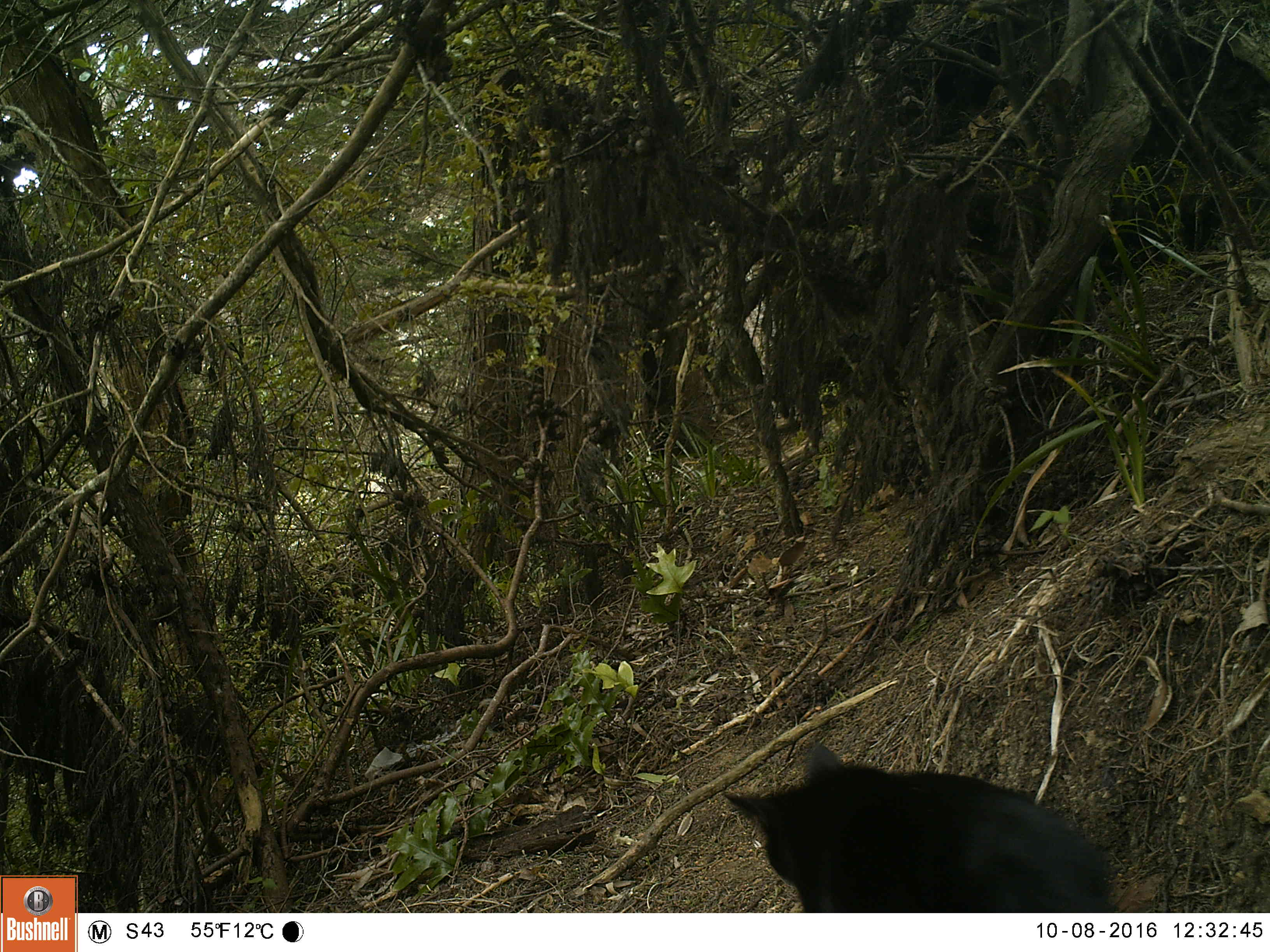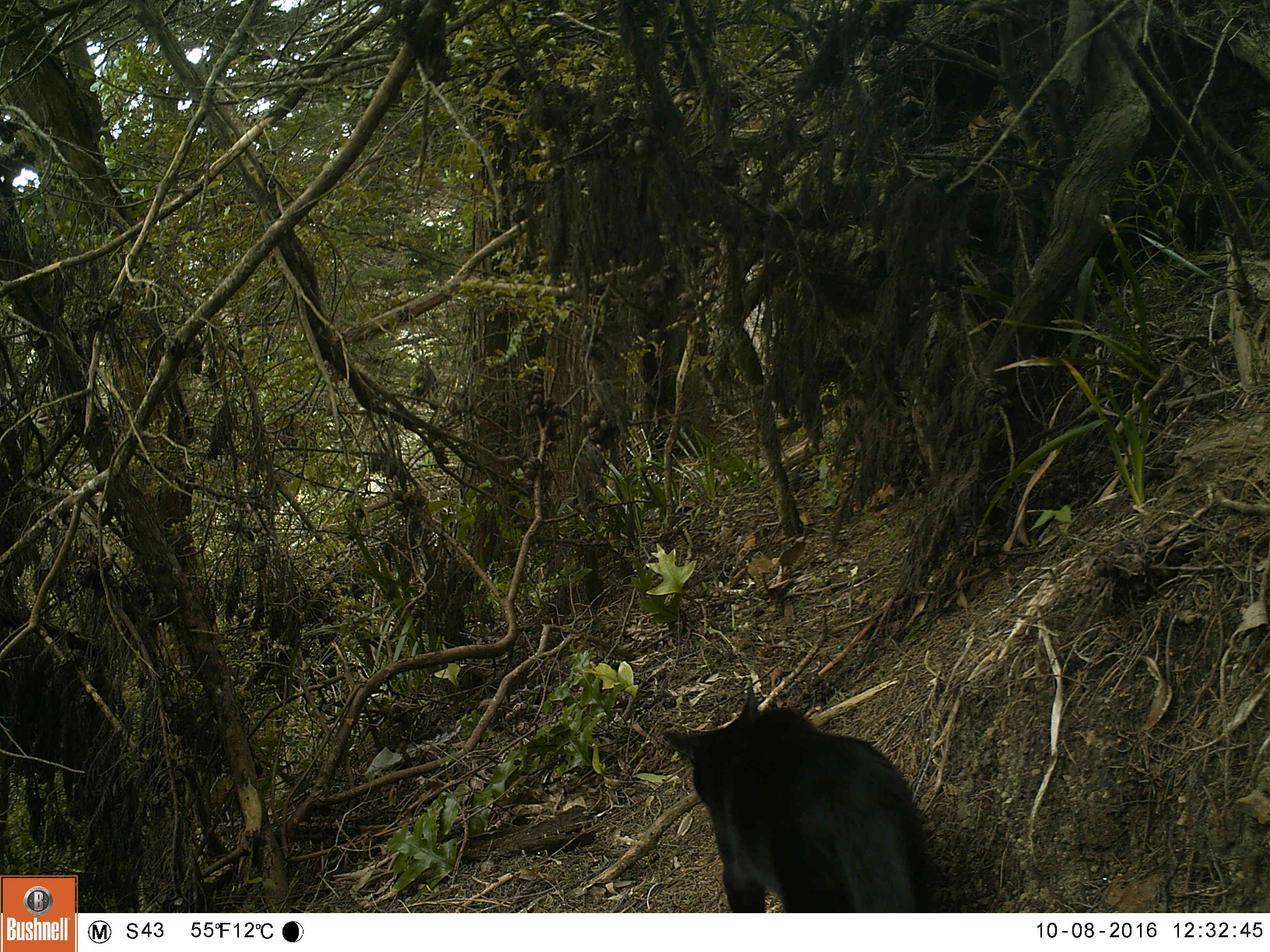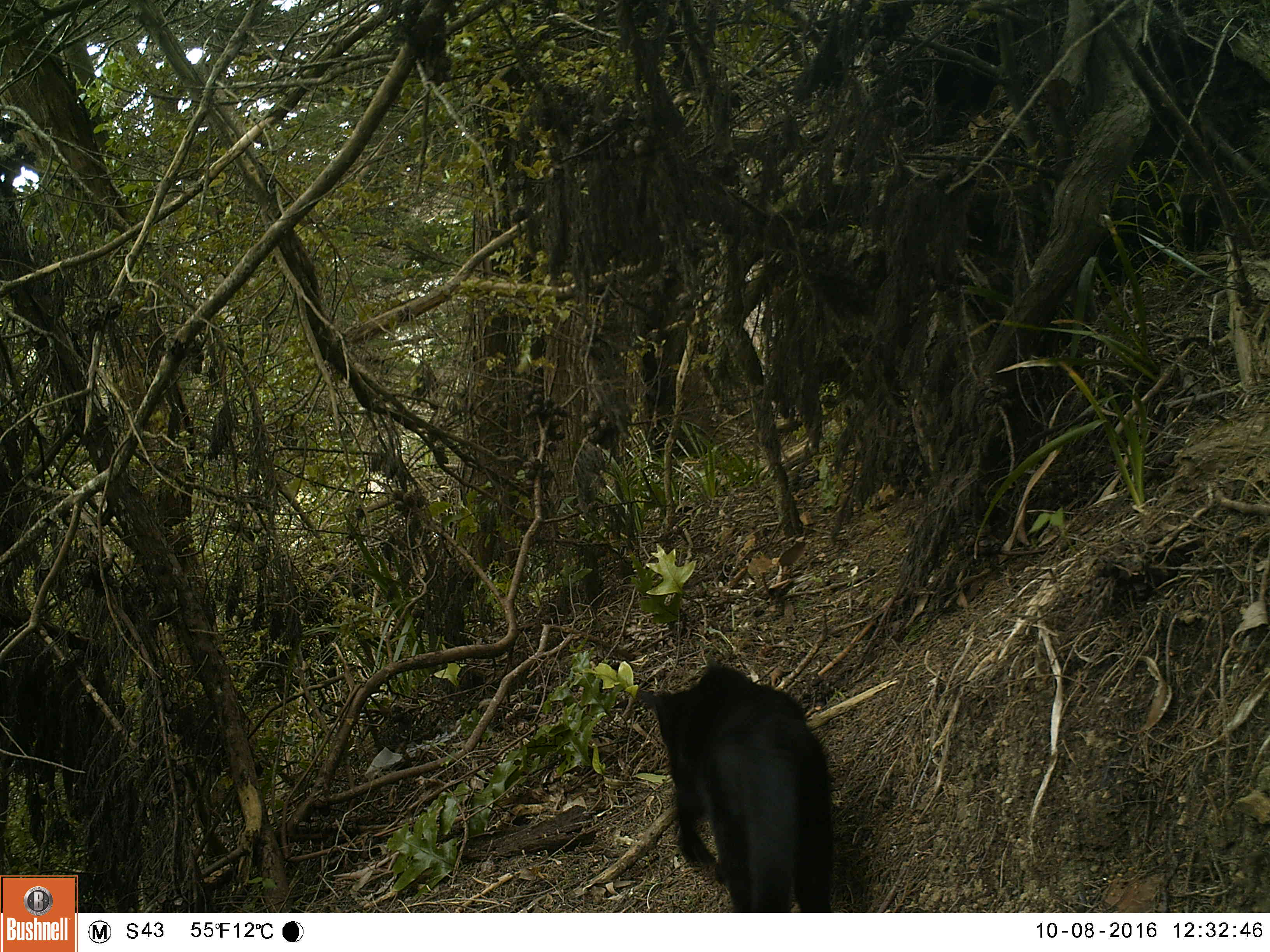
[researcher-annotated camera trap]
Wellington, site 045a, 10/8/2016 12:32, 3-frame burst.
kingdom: Animalia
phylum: Chordata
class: Mammalia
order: Carnivora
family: Felidae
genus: Felis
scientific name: Felis catus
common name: cat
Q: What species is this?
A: Cat (Felis catus).